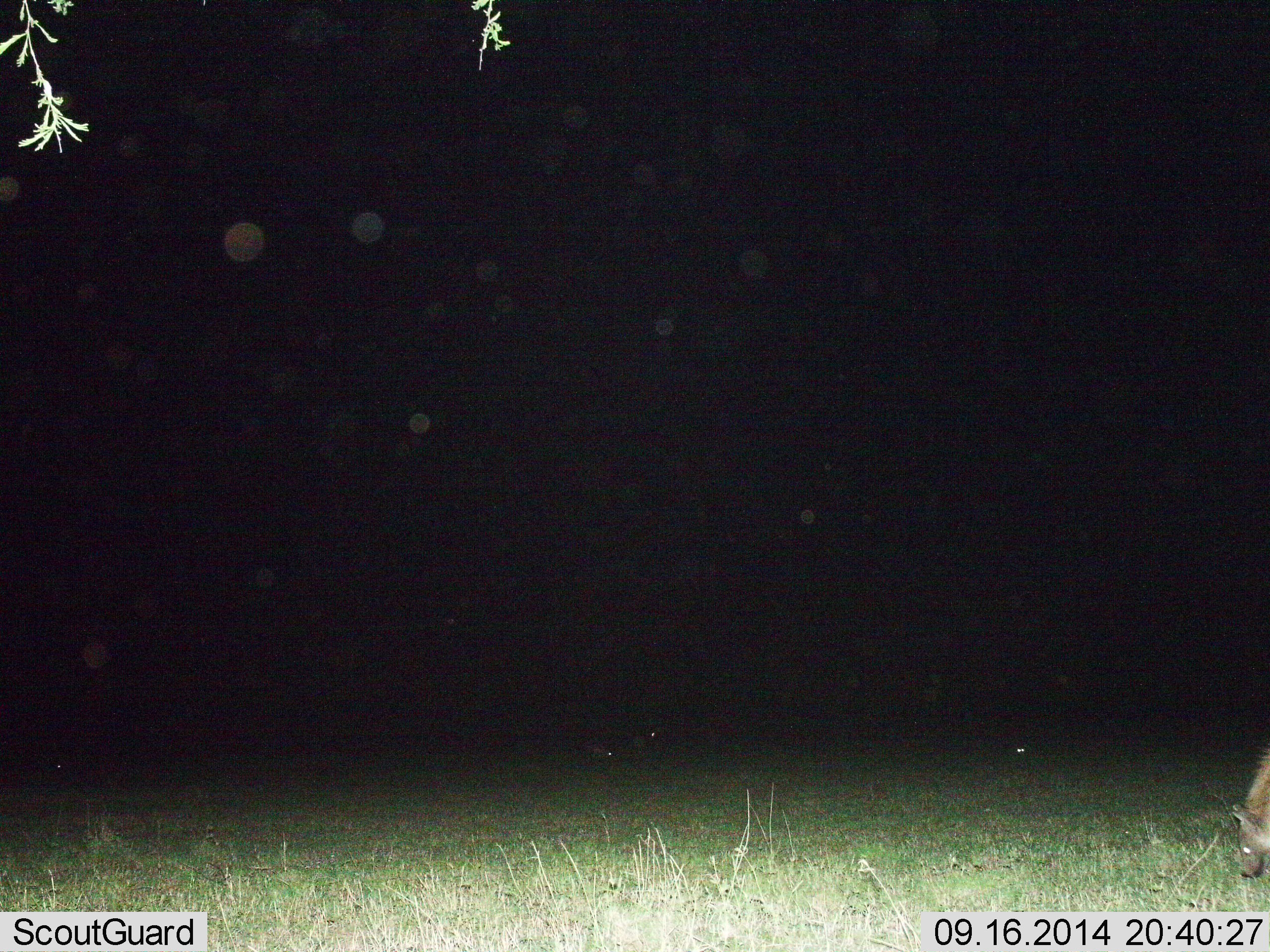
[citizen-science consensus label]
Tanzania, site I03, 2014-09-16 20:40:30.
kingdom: Animalia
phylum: Chordata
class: Mammalia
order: Carnivora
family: Hyaenidae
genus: Crocuta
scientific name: Crocuta crocuta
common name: spotted hyena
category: hyenaspotted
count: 1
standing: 70%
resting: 0%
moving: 30%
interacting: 0%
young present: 0%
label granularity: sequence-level